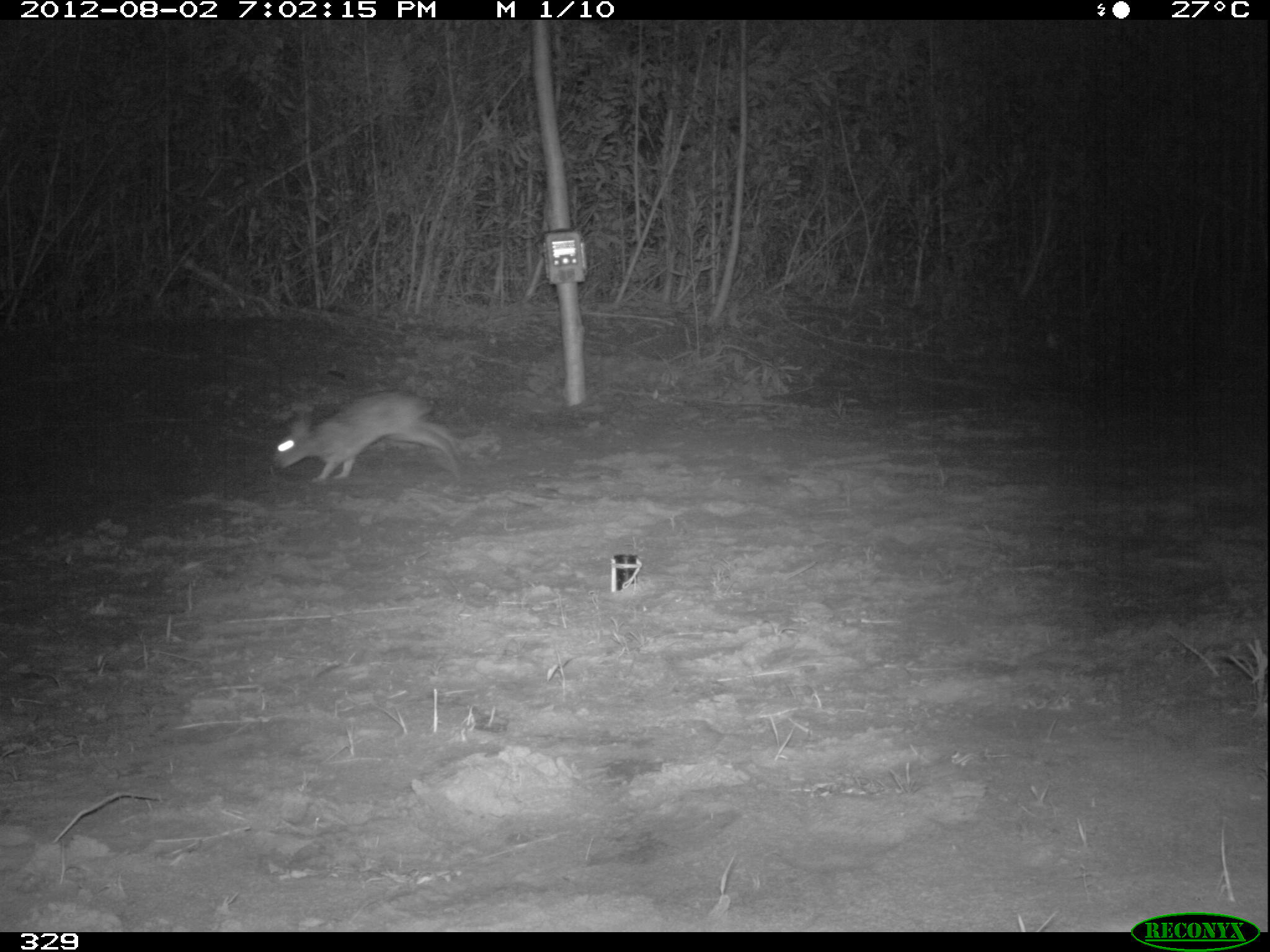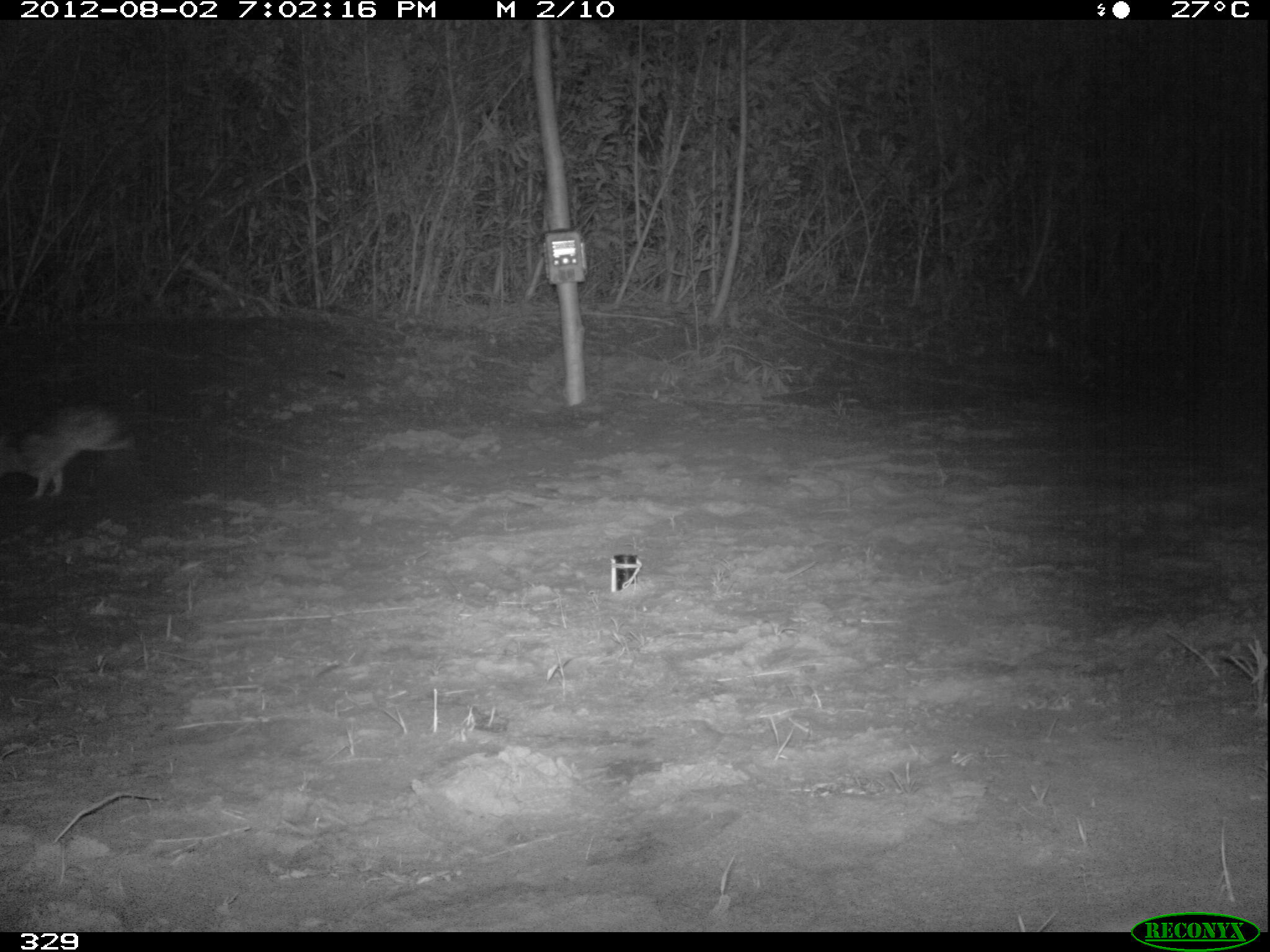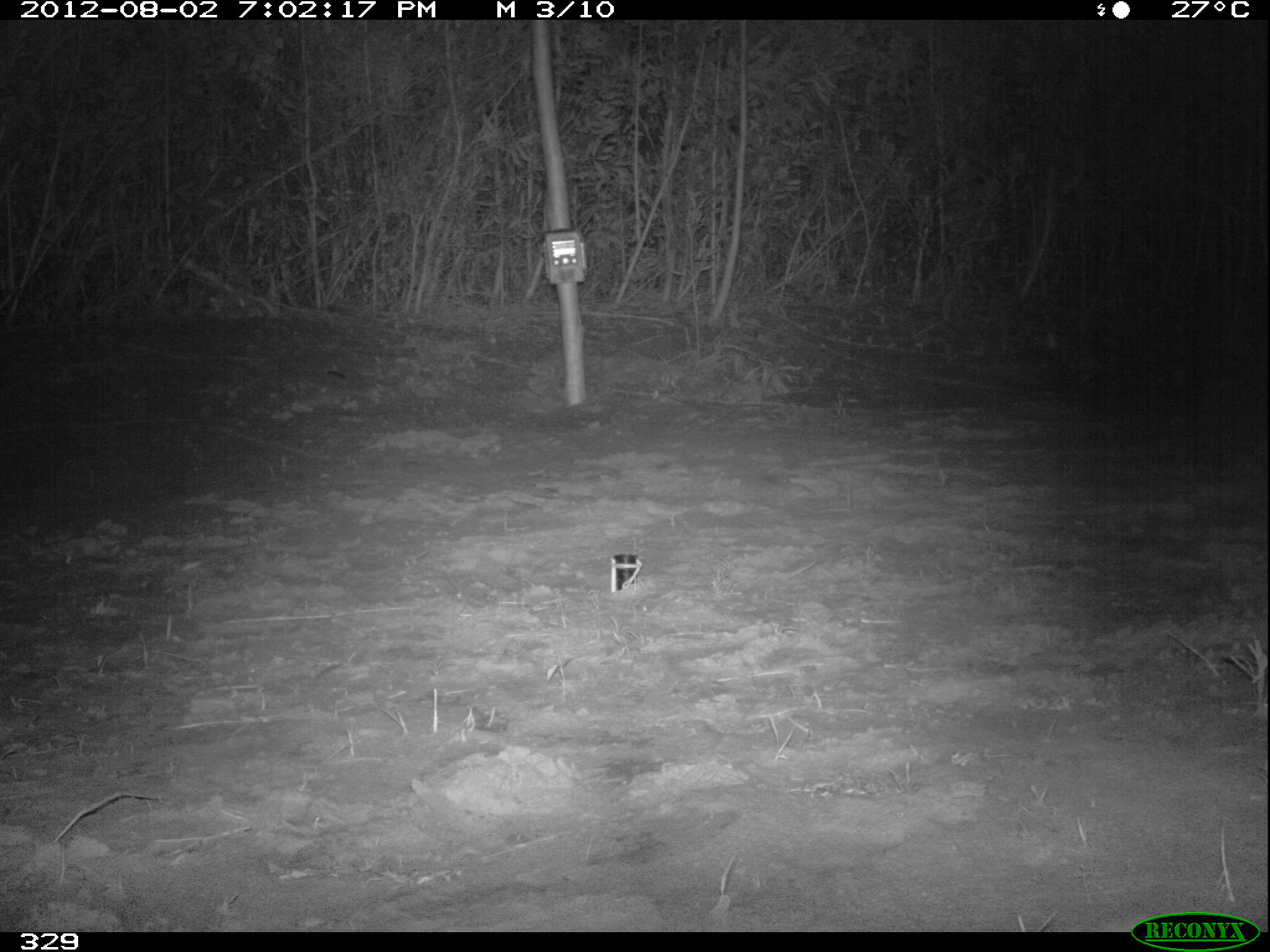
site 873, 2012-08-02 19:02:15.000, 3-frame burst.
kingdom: Animalia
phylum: Chordata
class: Mammalia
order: Lagomorpha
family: Leporidae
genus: Sylvilagus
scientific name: Sylvilagus brasiliensis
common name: tapeti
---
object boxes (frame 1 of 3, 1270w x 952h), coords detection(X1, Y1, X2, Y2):
sylvilagus brasiliensis: detection(270, 389, 468, 484)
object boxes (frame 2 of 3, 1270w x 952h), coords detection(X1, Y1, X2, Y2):
sylvilagus brasiliensis: detection(0, 399, 141, 502)